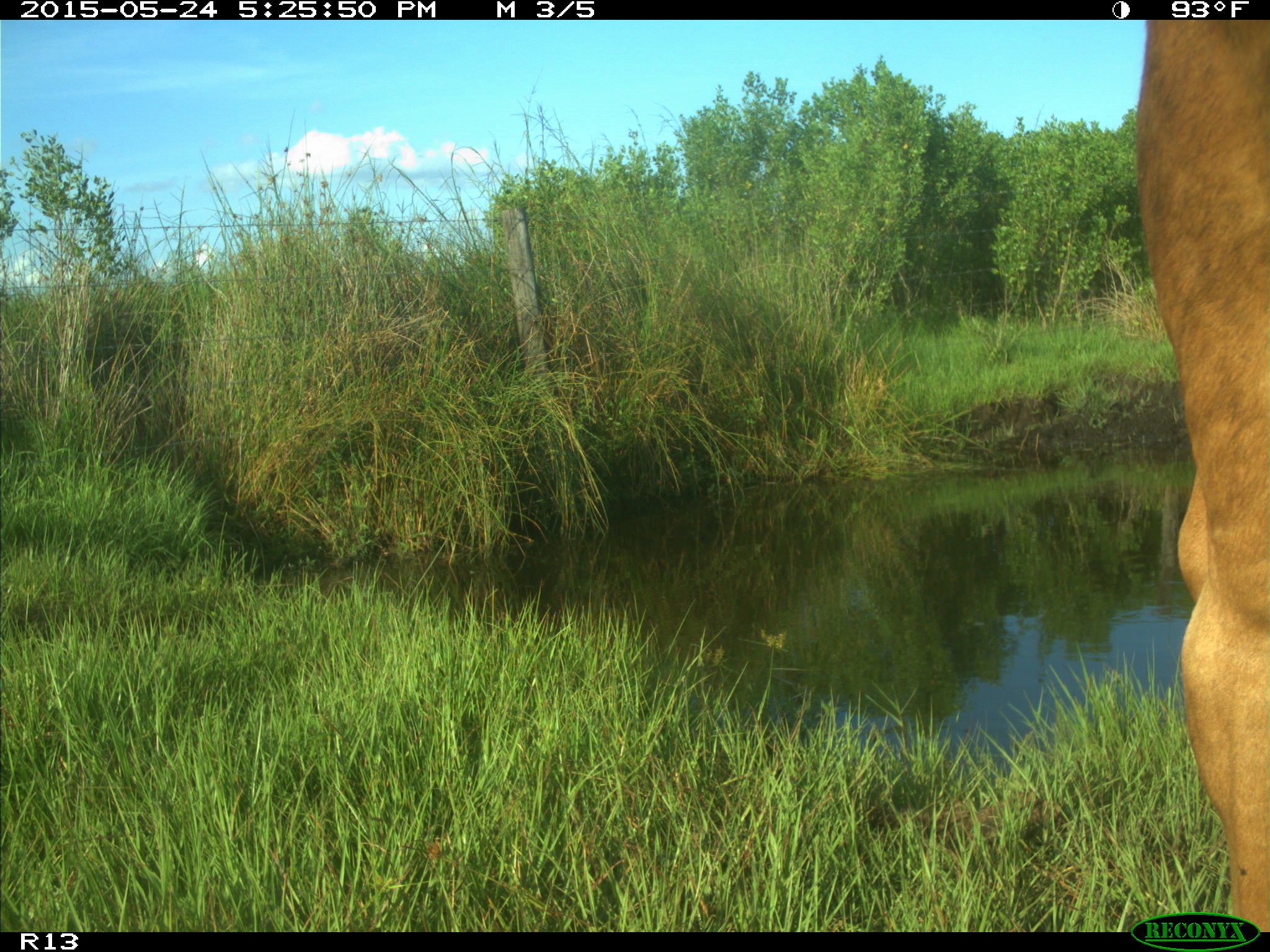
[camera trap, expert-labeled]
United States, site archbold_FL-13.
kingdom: Animalia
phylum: Chordata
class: Mammalia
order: Artiodactyla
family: Bovidae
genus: Bos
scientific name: Bos taurus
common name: domestic cow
Bos taurus (domestic cow).